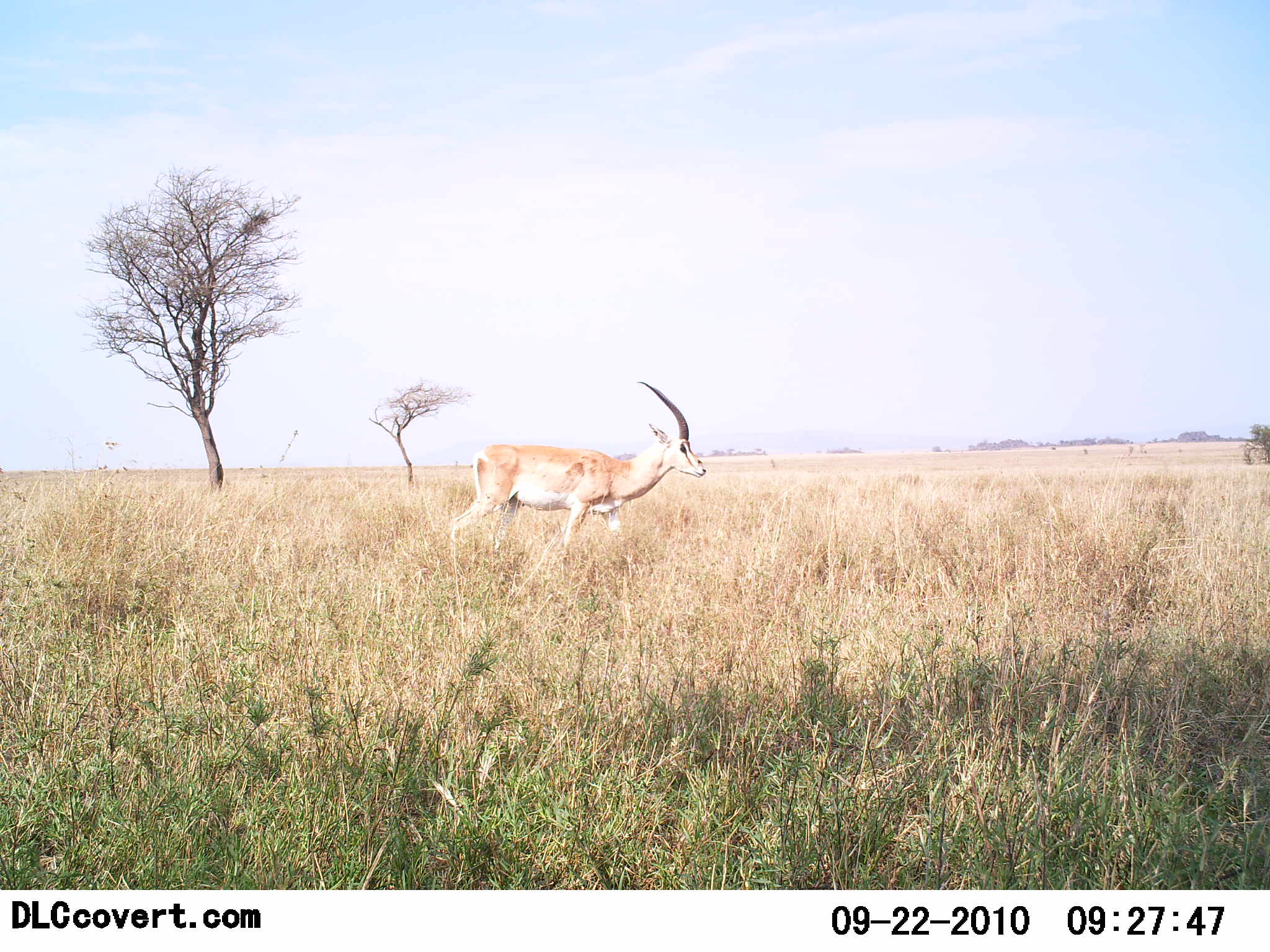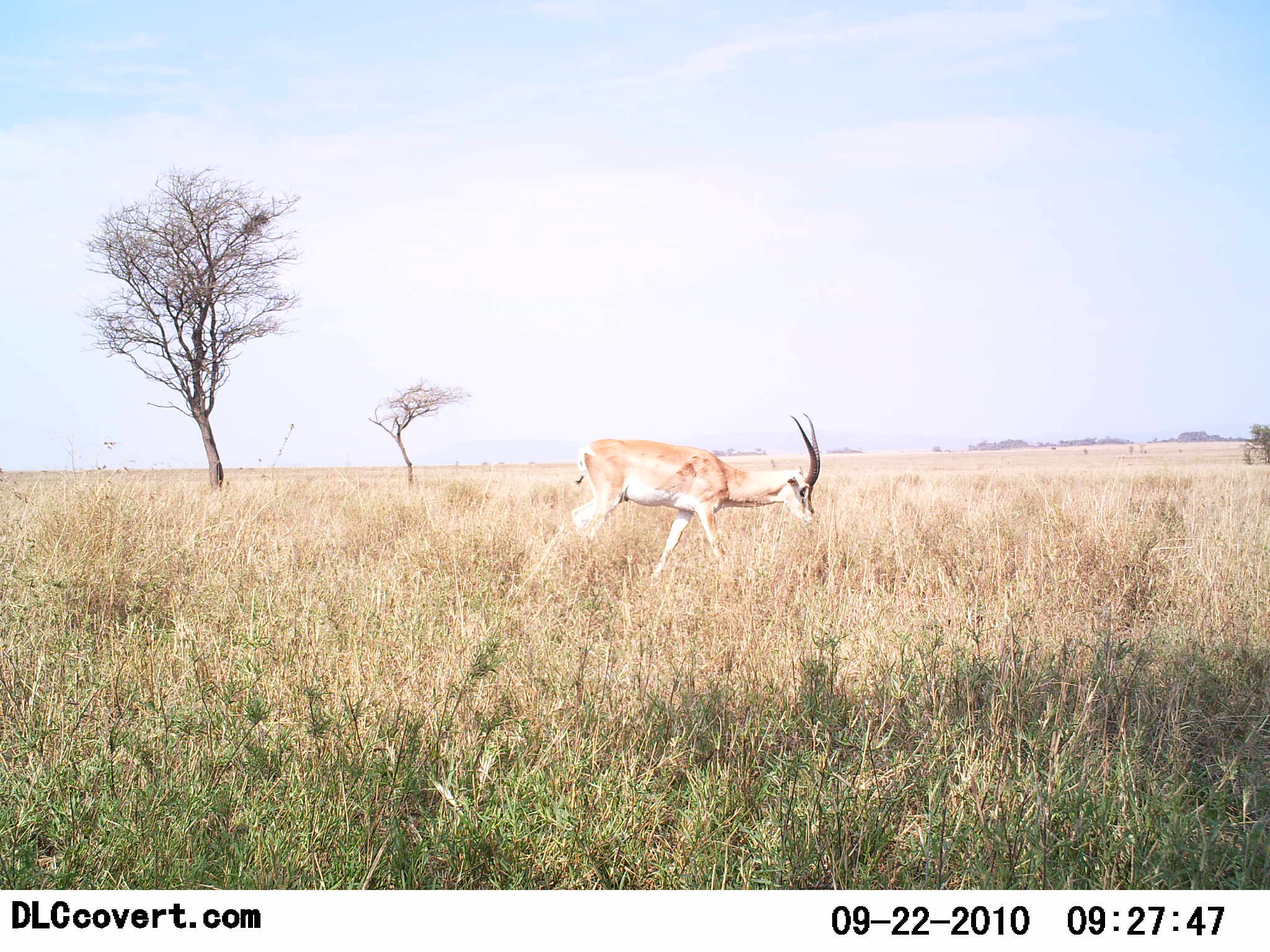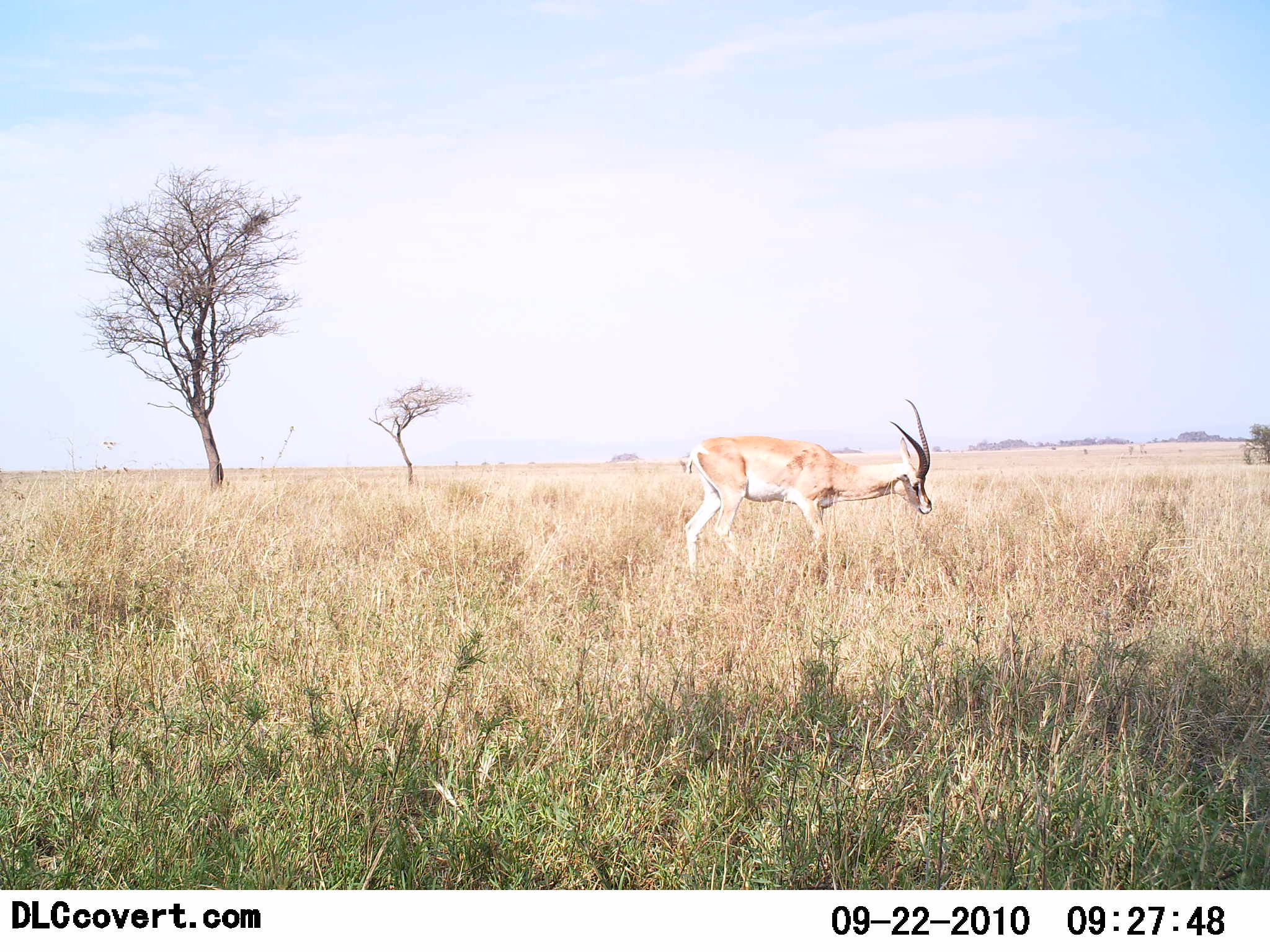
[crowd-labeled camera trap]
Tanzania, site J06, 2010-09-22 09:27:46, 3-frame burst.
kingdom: Animalia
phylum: Chordata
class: Mammalia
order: Artiodactyla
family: Bovidae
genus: Nanger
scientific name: Nanger granti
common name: grant's gazelle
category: gazellegrants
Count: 1.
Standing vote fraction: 7%.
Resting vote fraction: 0%.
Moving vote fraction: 73%.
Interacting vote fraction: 0%.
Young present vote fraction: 0%.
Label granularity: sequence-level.